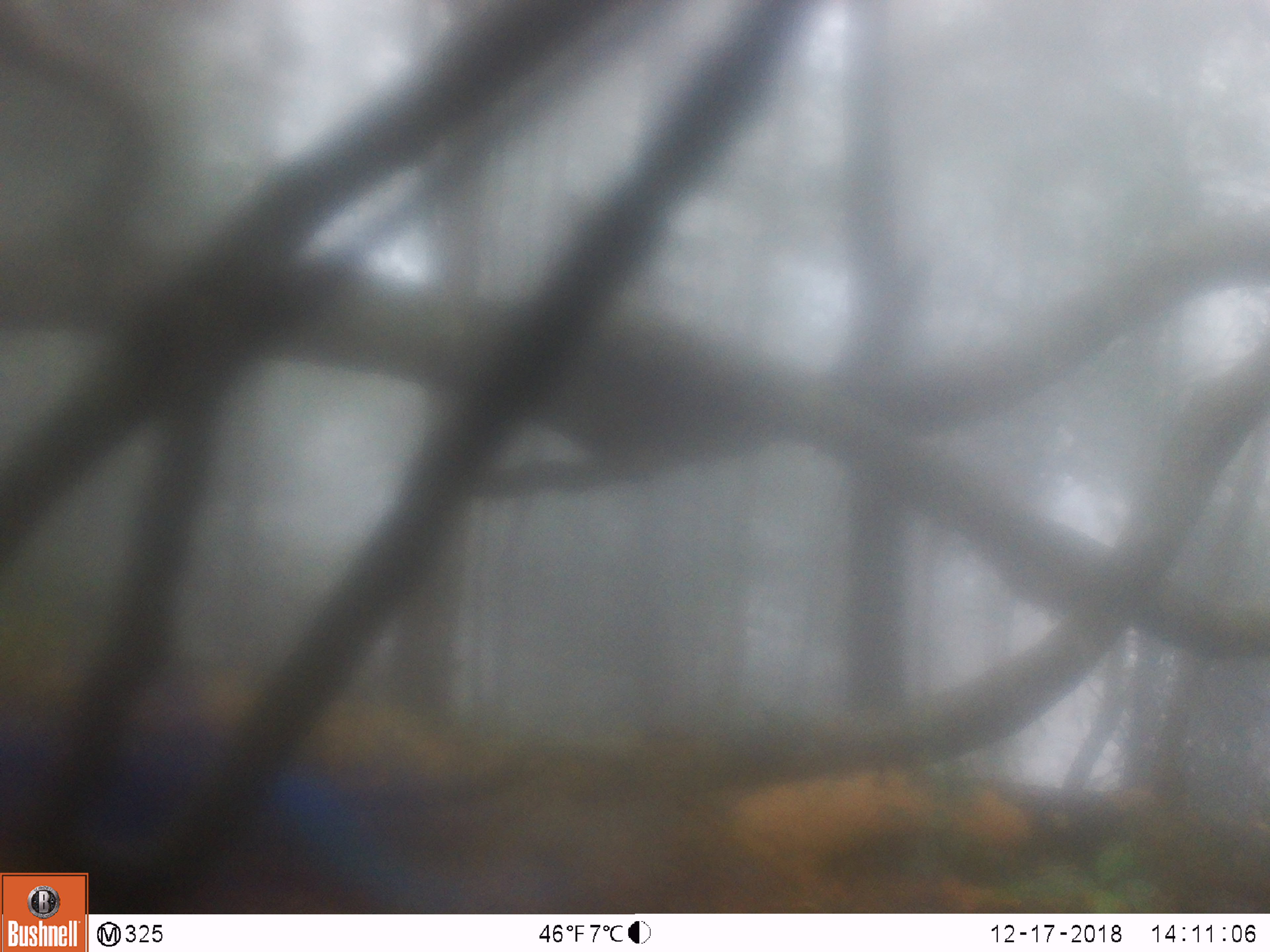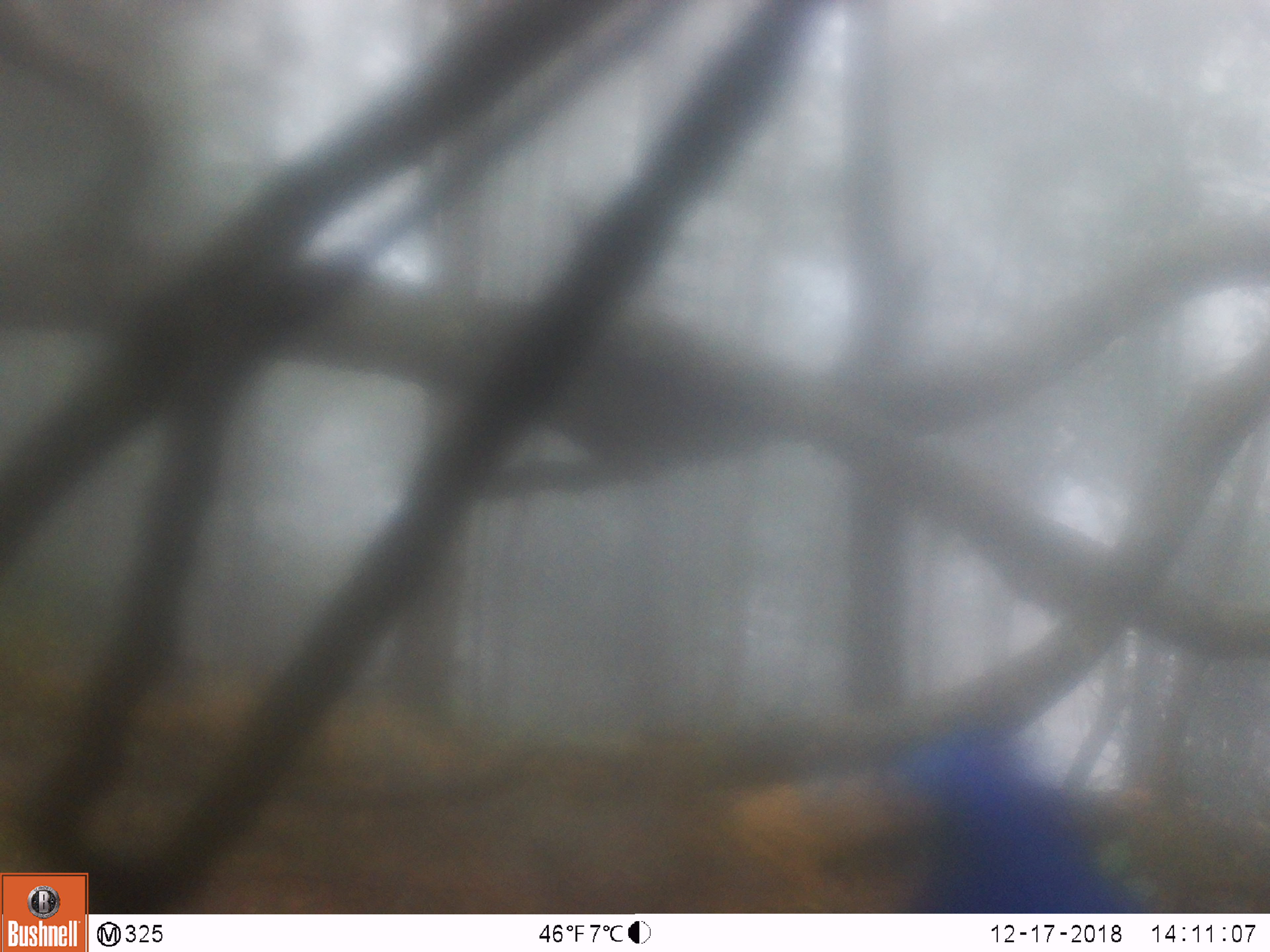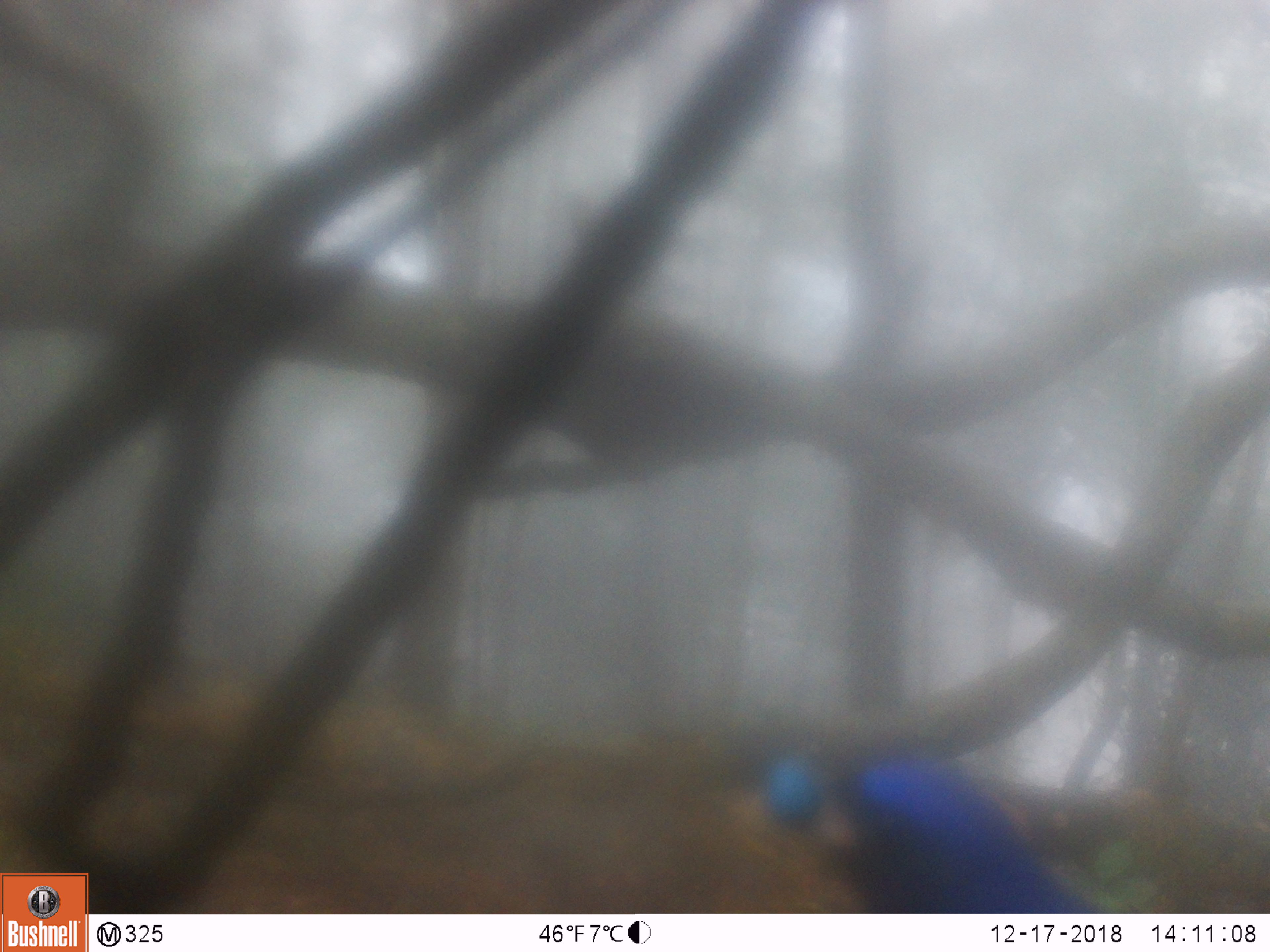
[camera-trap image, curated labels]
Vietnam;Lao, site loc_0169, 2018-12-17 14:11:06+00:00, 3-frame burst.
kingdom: Animalia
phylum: Chordata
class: Aves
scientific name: Aves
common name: bird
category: unidentified bird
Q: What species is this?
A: Unidentified bird (bird) (Aves).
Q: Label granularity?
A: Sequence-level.